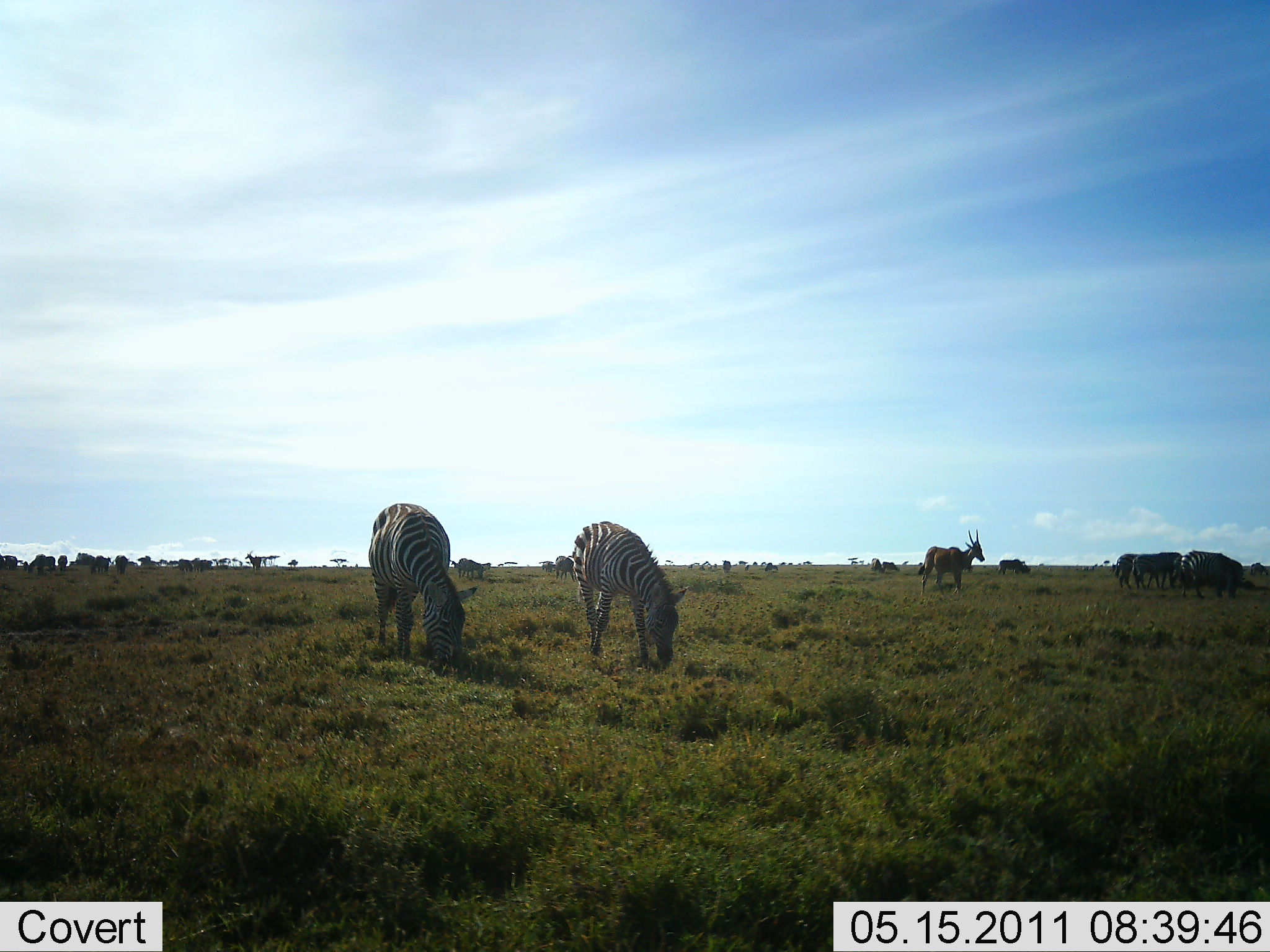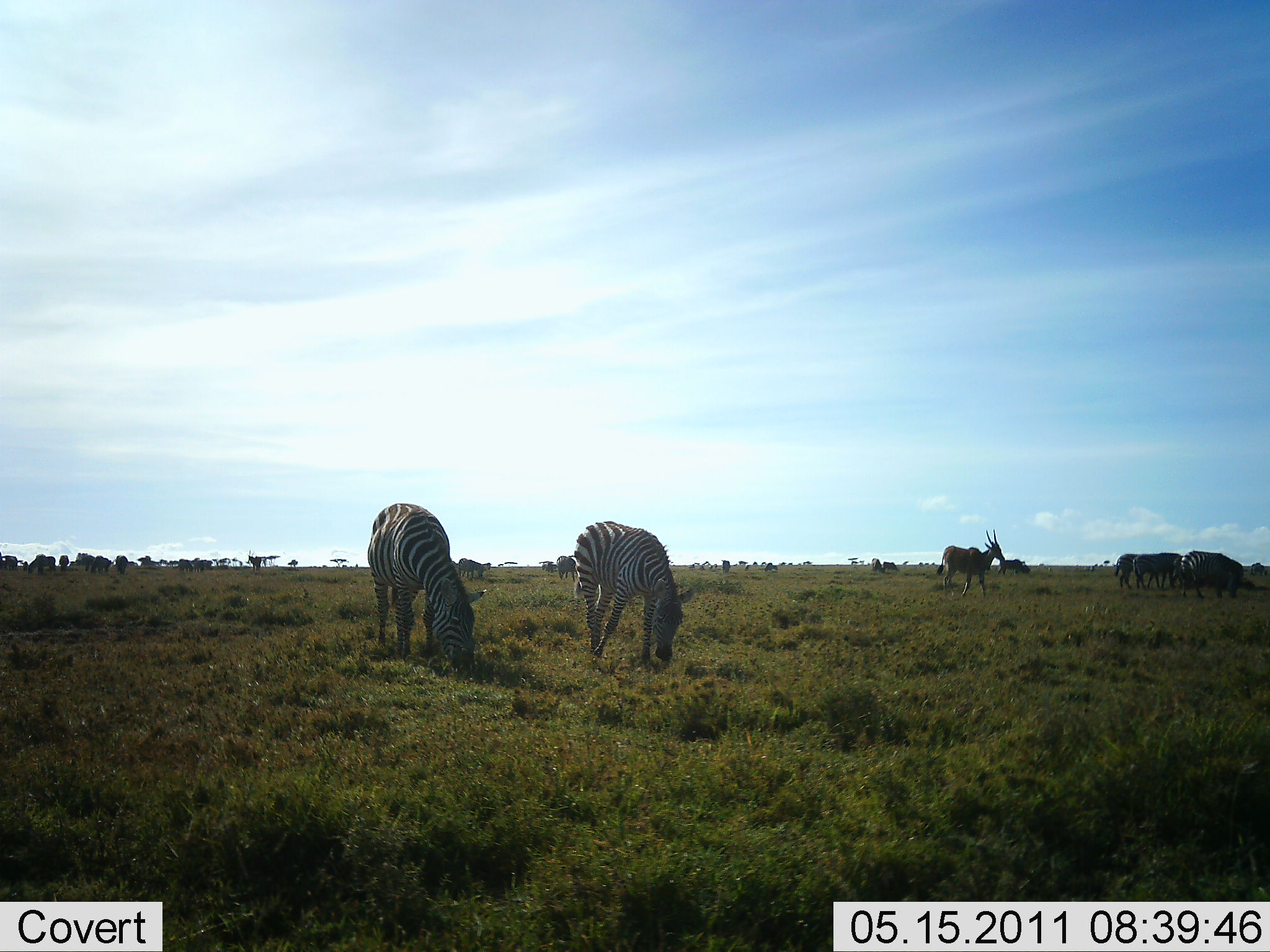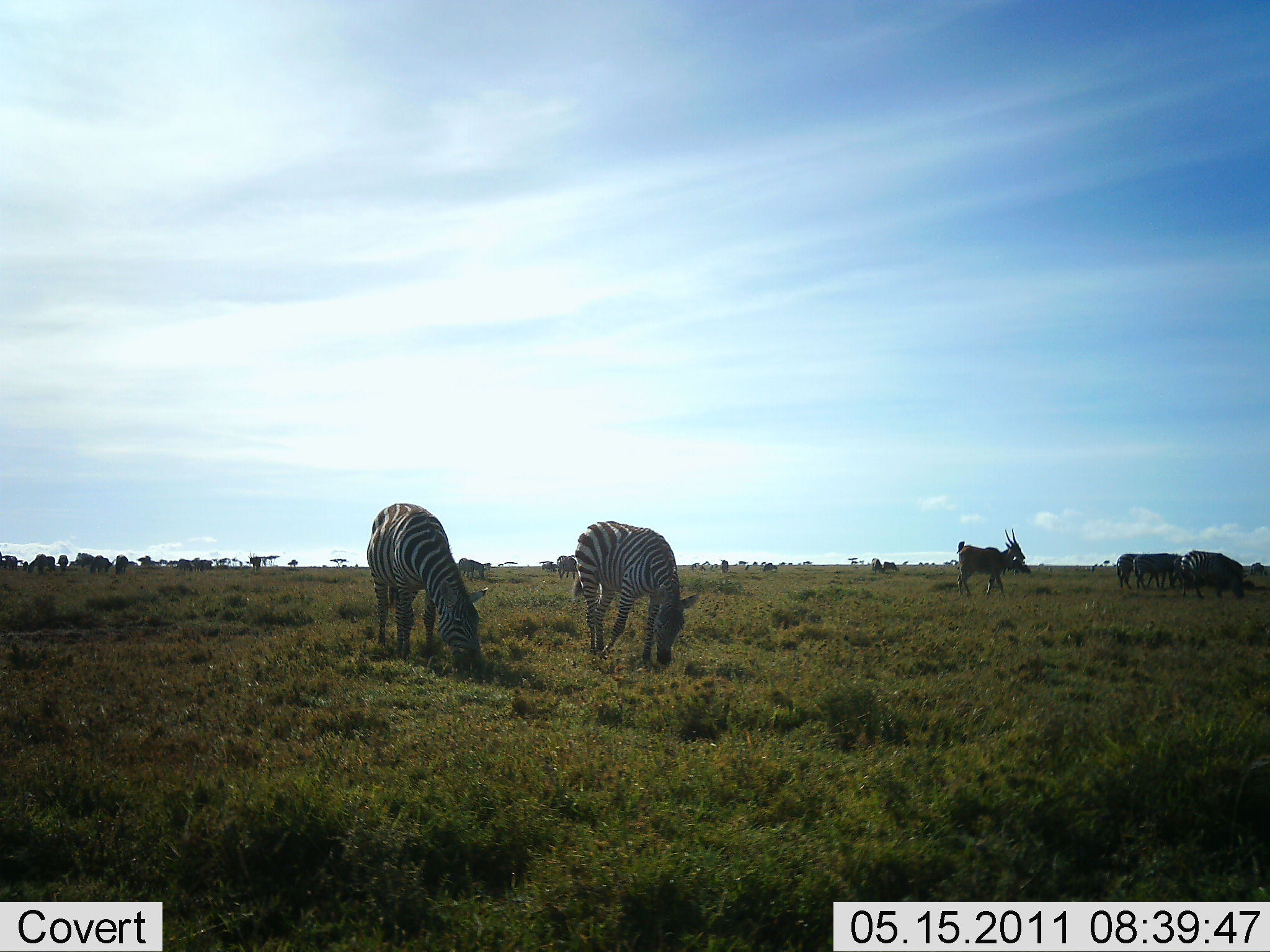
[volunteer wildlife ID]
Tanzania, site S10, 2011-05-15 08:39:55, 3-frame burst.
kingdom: Animalia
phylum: Chordata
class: Mammalia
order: Artiodactyla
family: Bovidae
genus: Tragelaphus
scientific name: Tragelaphus oryx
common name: eland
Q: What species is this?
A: Eland (Tragelaphus oryx).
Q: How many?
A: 1.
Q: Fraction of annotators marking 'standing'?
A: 50%.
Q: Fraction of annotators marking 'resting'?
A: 0%.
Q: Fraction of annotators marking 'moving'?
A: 50%.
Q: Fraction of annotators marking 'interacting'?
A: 0%.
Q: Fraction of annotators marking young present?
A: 0%.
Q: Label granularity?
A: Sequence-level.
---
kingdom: Animalia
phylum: Chordata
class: Mammalia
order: Perissodactyla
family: Equidae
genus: Equus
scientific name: Equus quagga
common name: plains zebra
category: zebra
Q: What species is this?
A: Zebra (plains zebra) (Equus quagga).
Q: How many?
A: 5.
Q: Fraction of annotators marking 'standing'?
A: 46%.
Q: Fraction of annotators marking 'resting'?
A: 0%.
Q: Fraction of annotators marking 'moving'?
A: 12%.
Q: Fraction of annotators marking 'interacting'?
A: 0%.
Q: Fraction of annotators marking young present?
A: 0%.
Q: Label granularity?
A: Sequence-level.